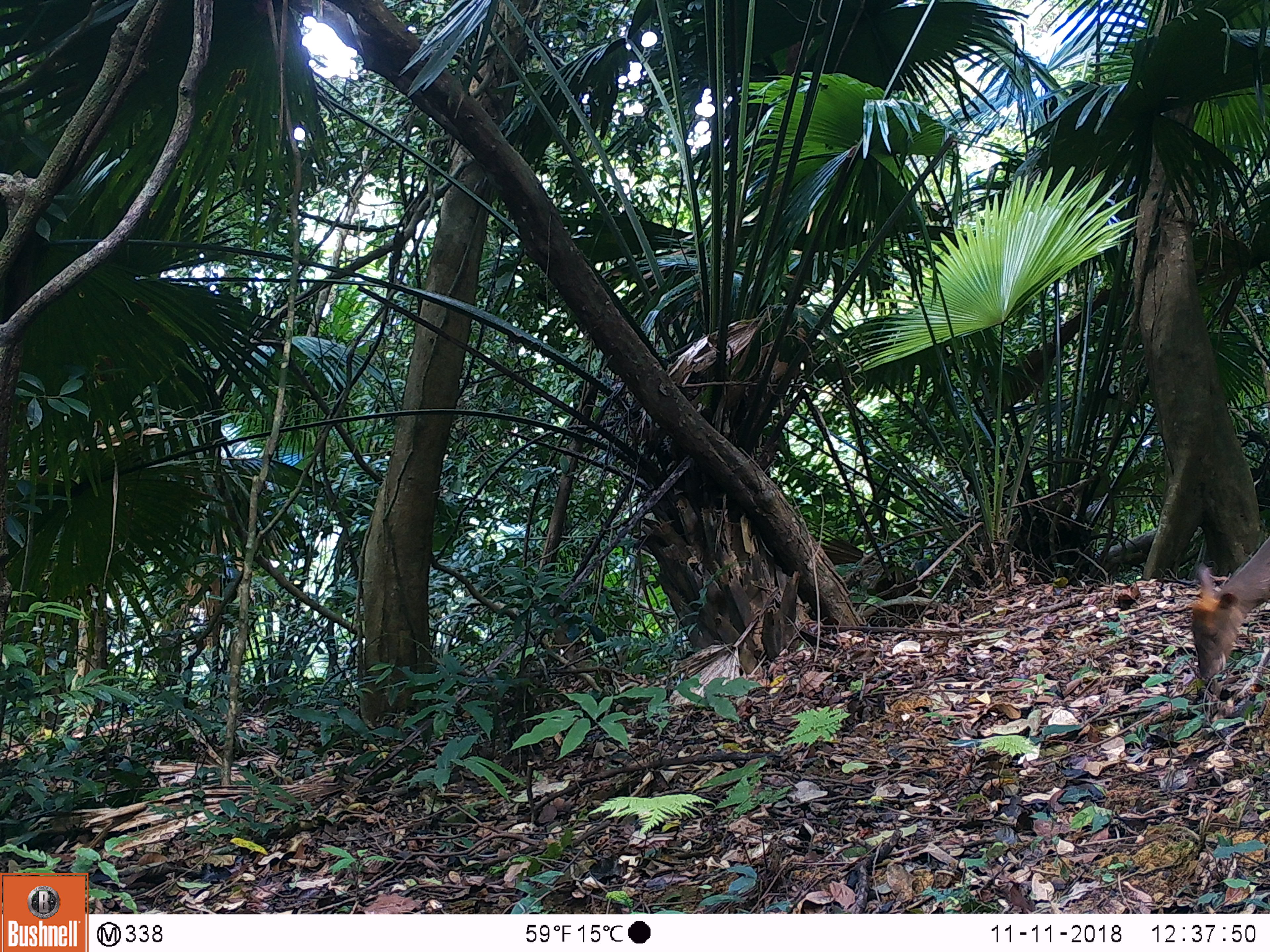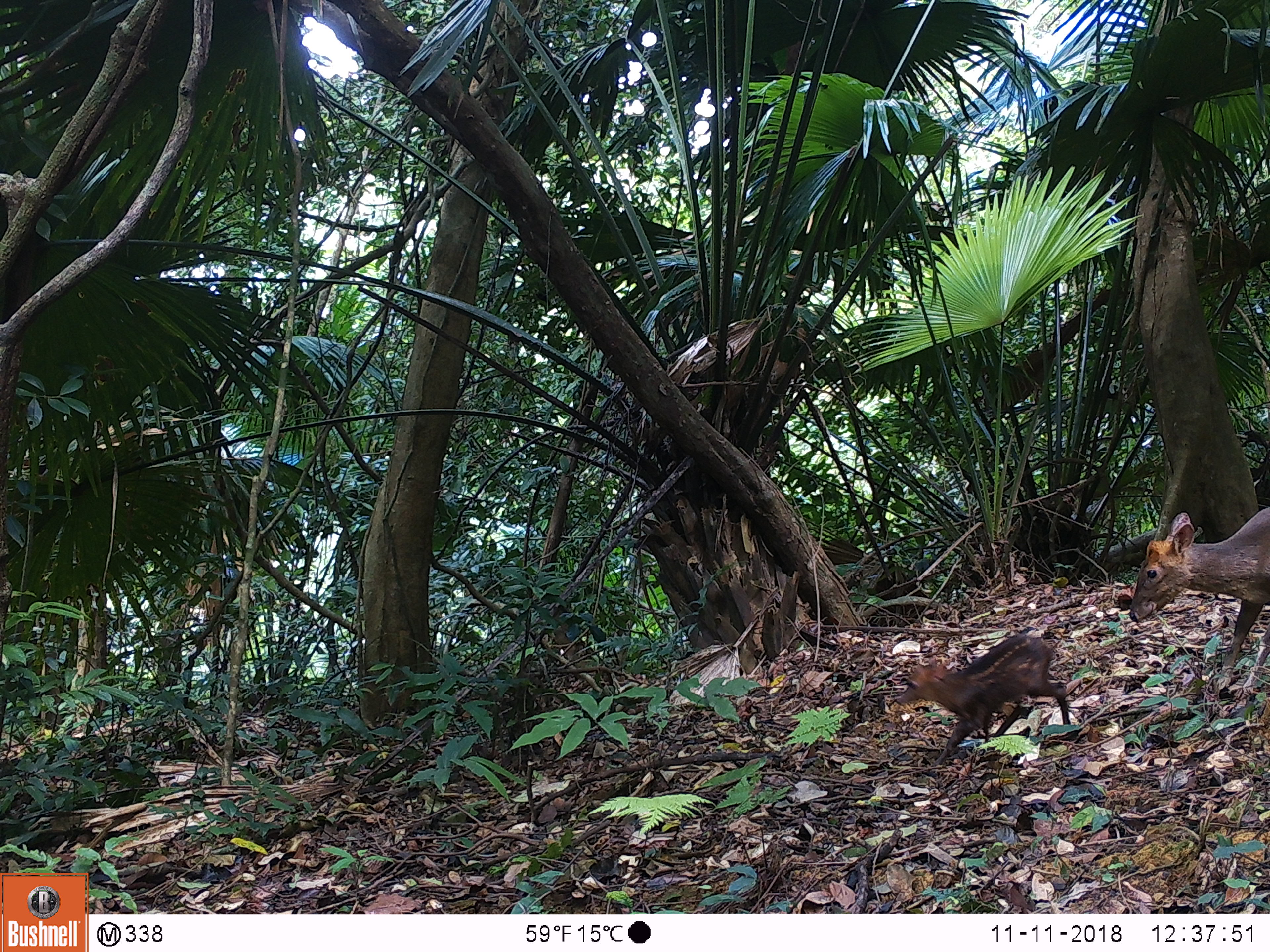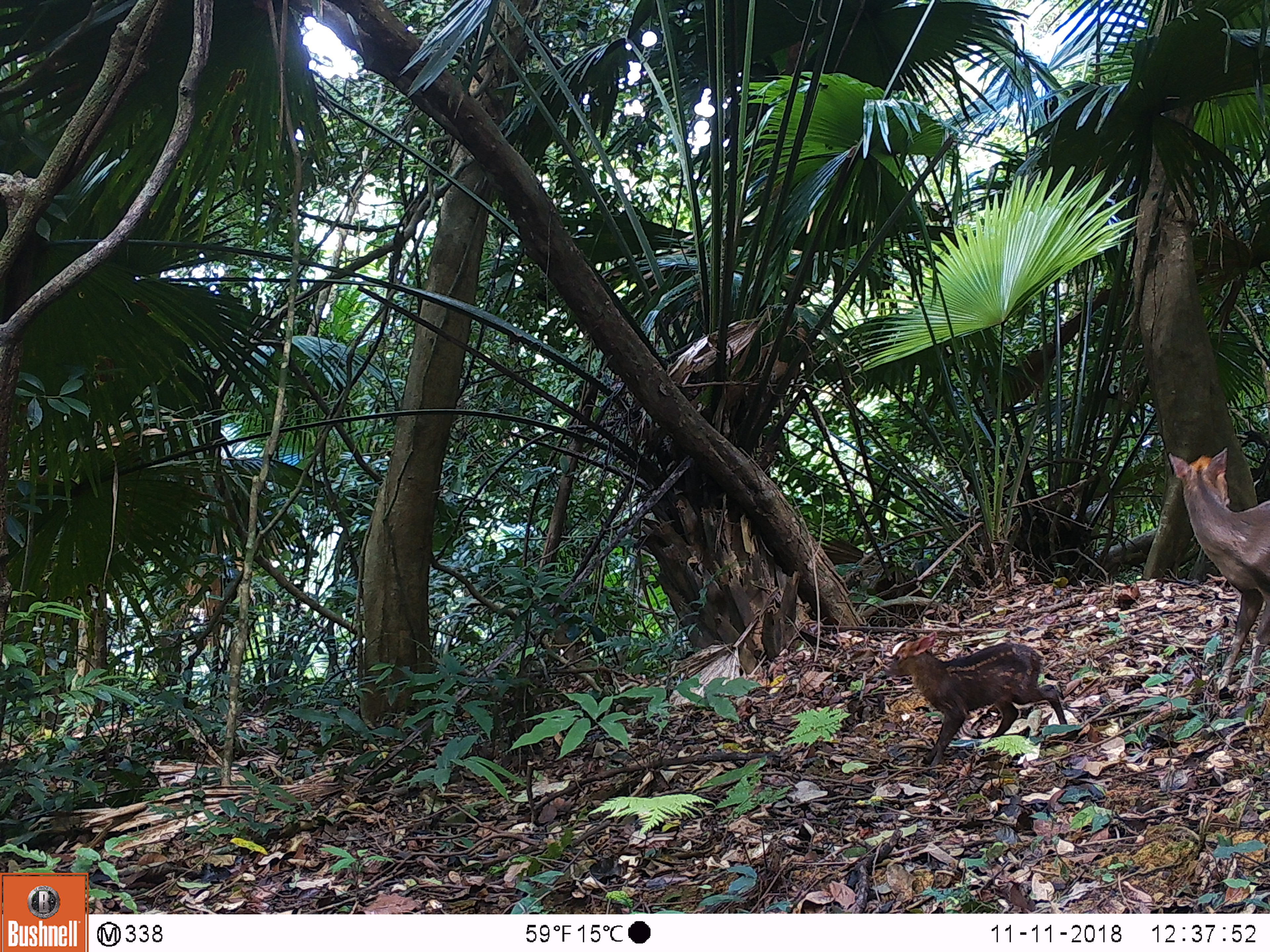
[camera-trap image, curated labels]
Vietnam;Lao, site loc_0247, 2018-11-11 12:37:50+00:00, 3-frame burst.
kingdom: Animalia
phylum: Chordata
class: Mammalia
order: Artiodactyla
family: Cervidae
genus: Muntiacus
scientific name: Muntiacus rooseveltorum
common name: roosevelt's muntjac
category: roosevelts muntjac group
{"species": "roosevelts muntjac group (roosevelt's muntjac) (Muntiacus rooseveltorum)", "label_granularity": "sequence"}